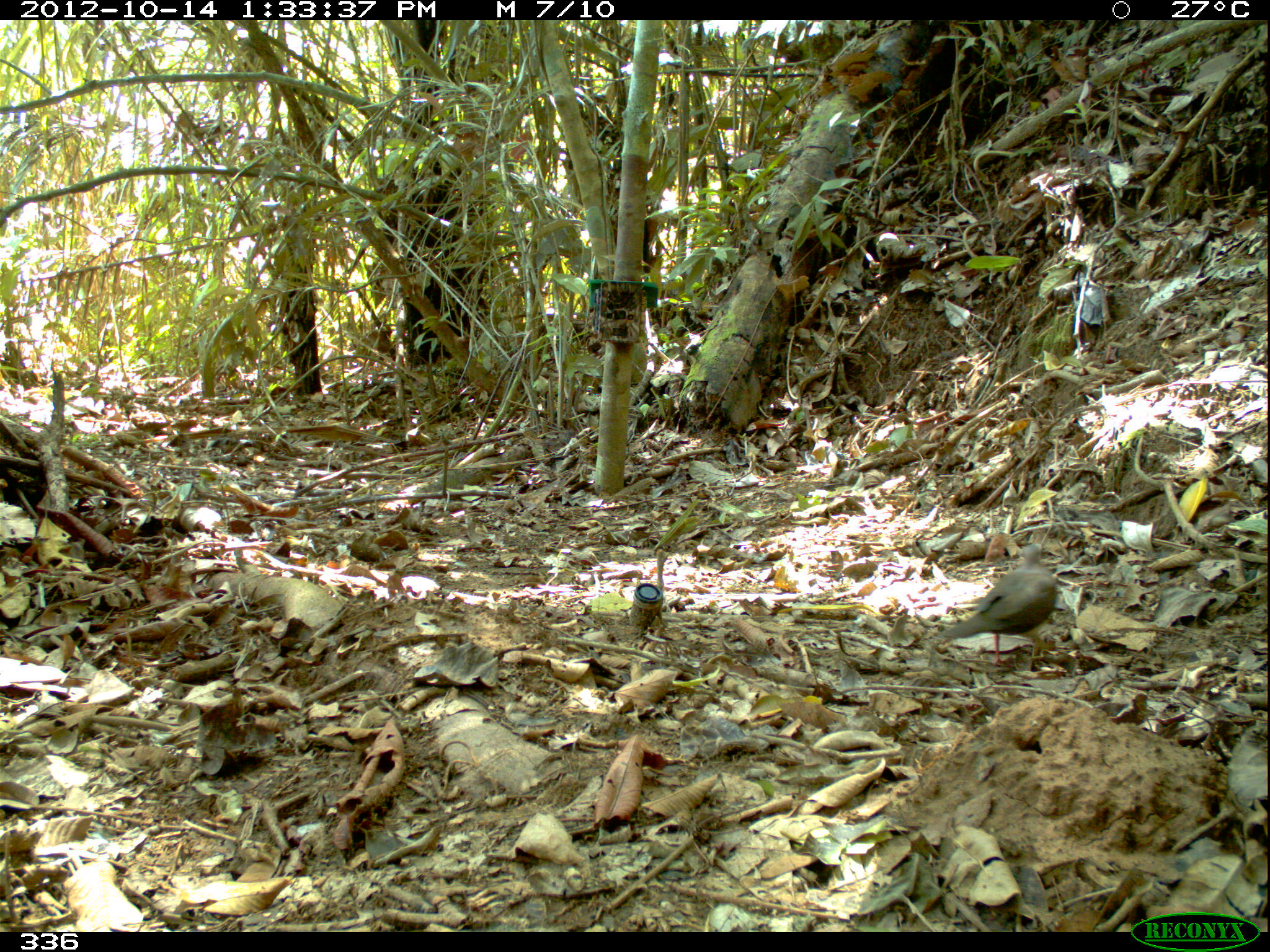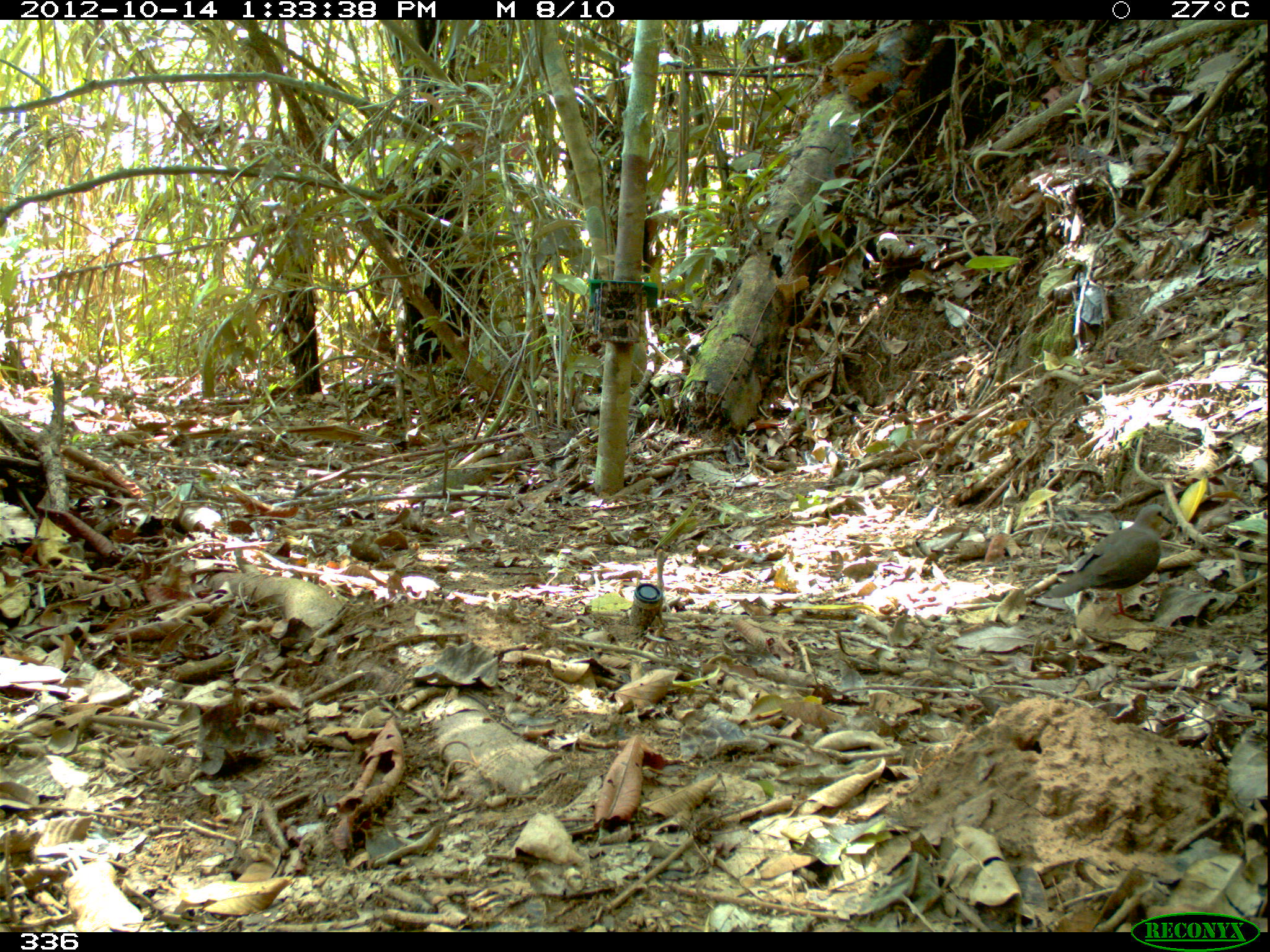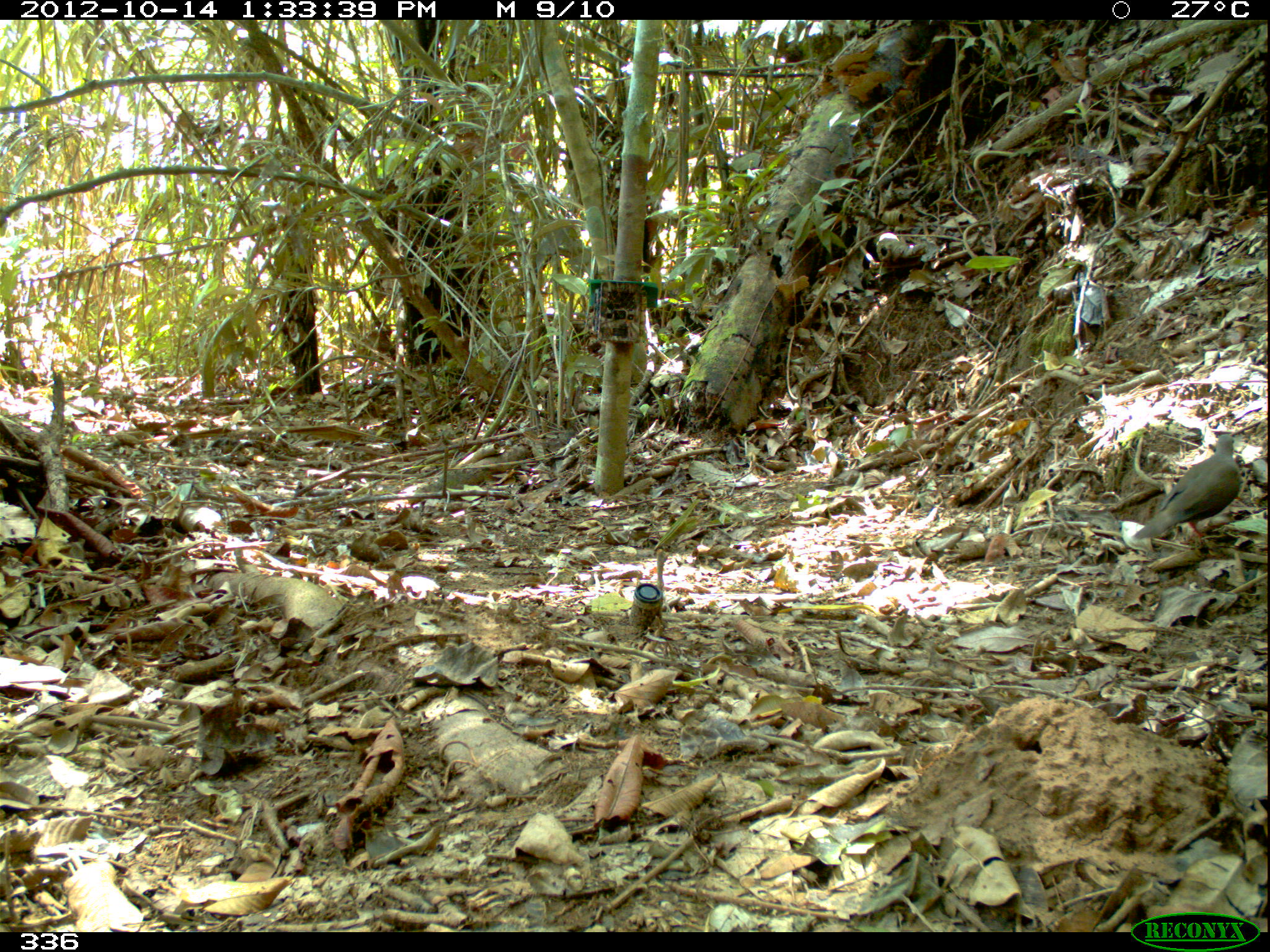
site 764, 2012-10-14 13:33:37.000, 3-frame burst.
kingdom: Animalia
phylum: Chordata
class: Aves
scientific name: Aves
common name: bird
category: unknown bird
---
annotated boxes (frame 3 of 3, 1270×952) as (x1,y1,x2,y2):
unknown bird: (1132,433,1242,543)